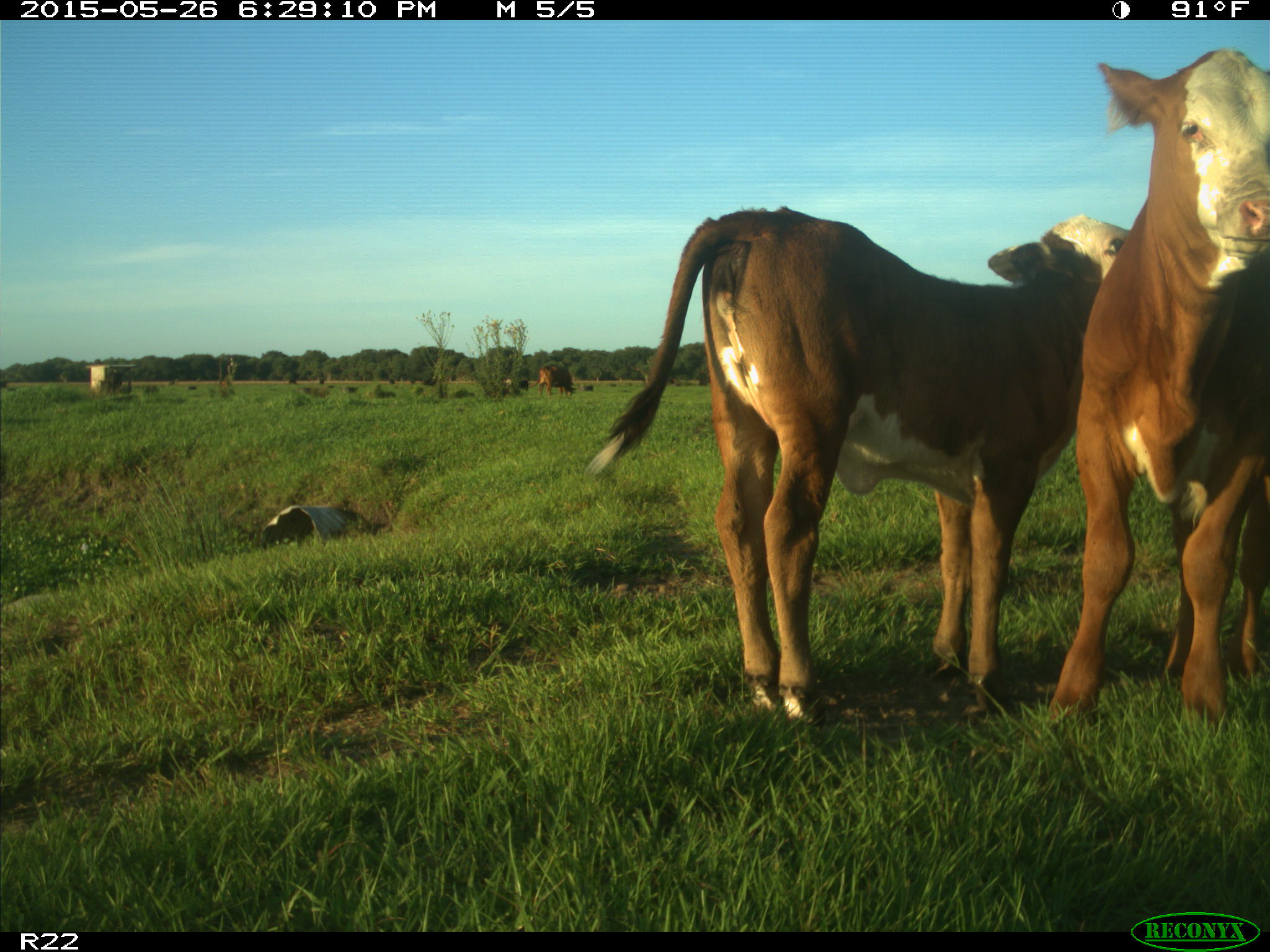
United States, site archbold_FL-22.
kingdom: Animalia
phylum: Chordata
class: Mammalia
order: Artiodactyla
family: Bovidae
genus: Bos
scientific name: Bos taurus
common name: domestic cow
Bos taurus (domestic cow).